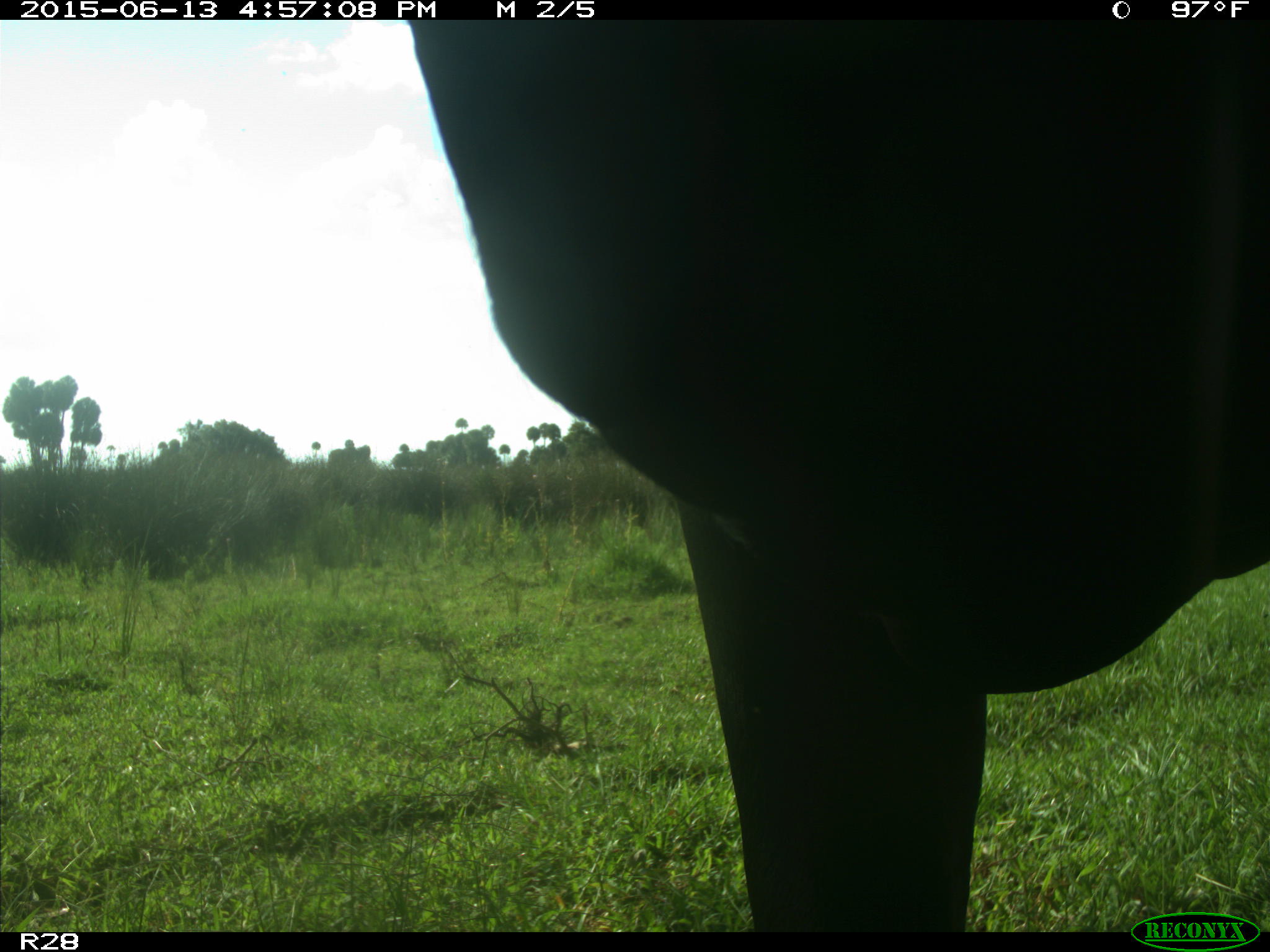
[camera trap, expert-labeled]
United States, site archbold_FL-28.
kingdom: Animalia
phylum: Chordata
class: Mammalia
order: Artiodactyla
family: Bovidae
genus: Bos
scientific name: Bos taurus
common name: domestic cow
Bos taurus (domestic cow).